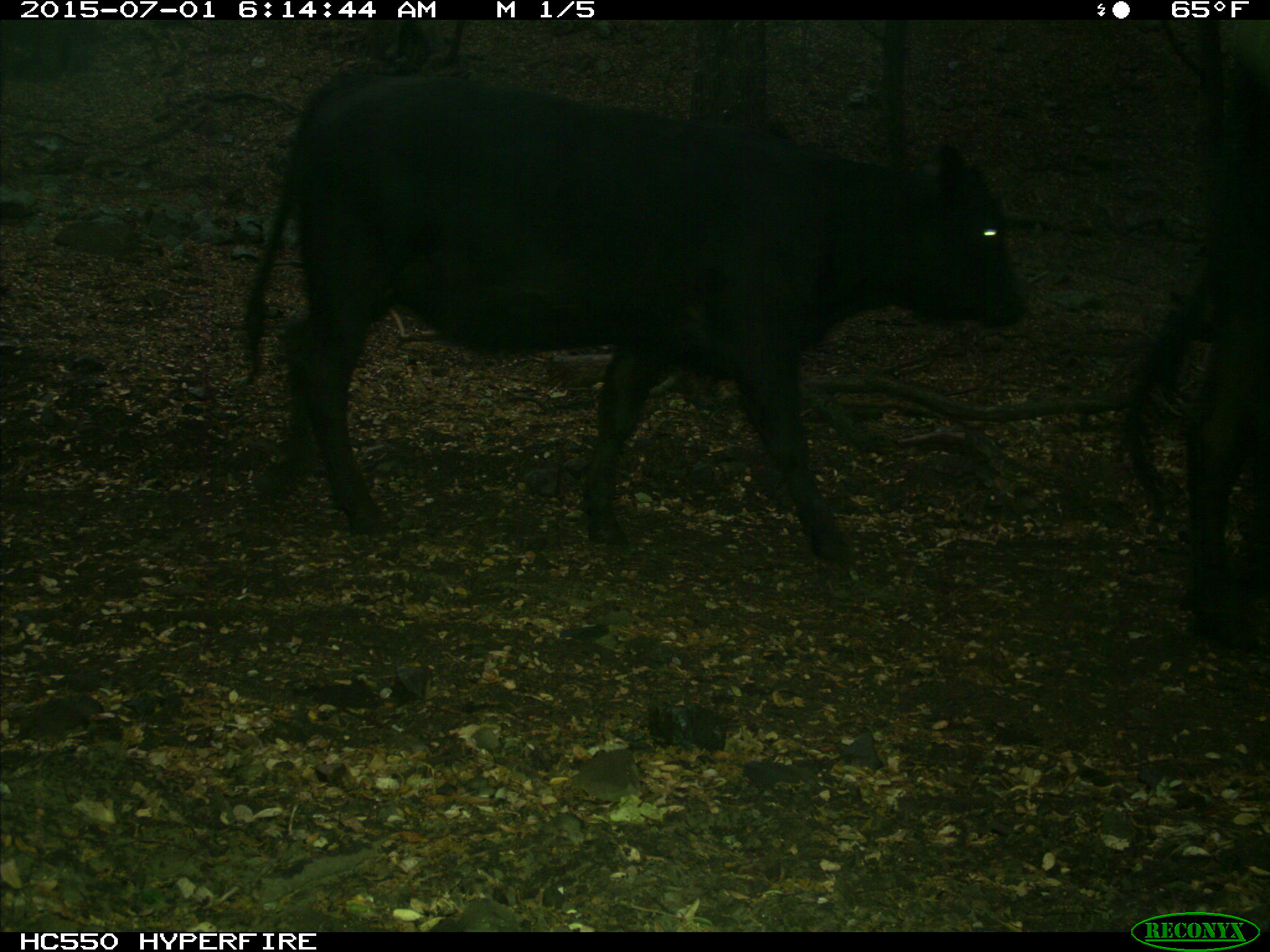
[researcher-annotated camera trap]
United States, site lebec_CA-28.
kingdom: Animalia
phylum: Chordata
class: Mammalia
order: Artiodactyla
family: Bovidae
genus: Bos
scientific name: Bos taurus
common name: domestic cow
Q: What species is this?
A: Bos taurus (domestic cow).